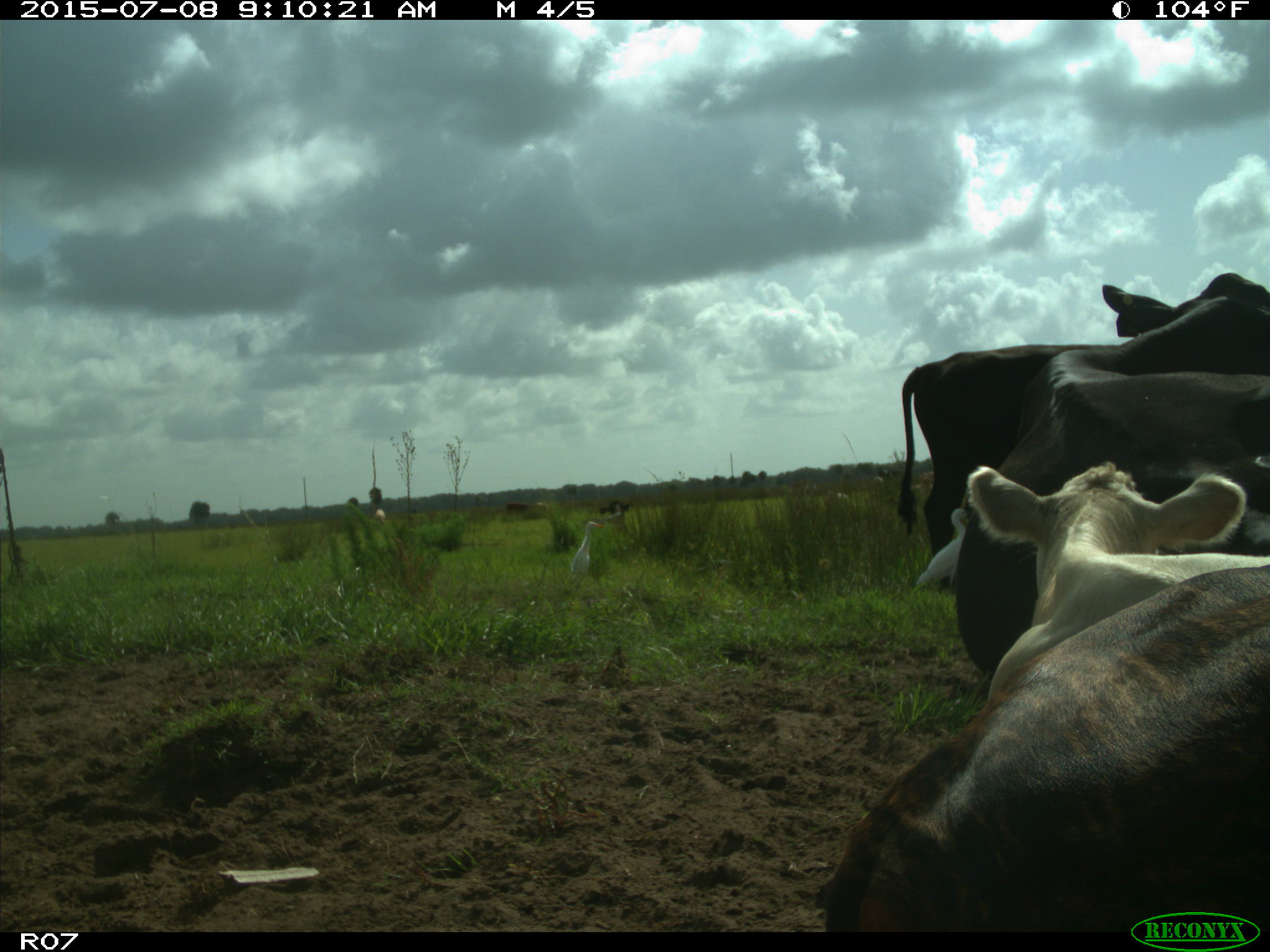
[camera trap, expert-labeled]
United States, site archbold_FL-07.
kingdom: Animalia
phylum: Chordata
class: Mammalia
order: Artiodactyla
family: Bovidae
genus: Bos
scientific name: Bos taurus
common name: domestic cow